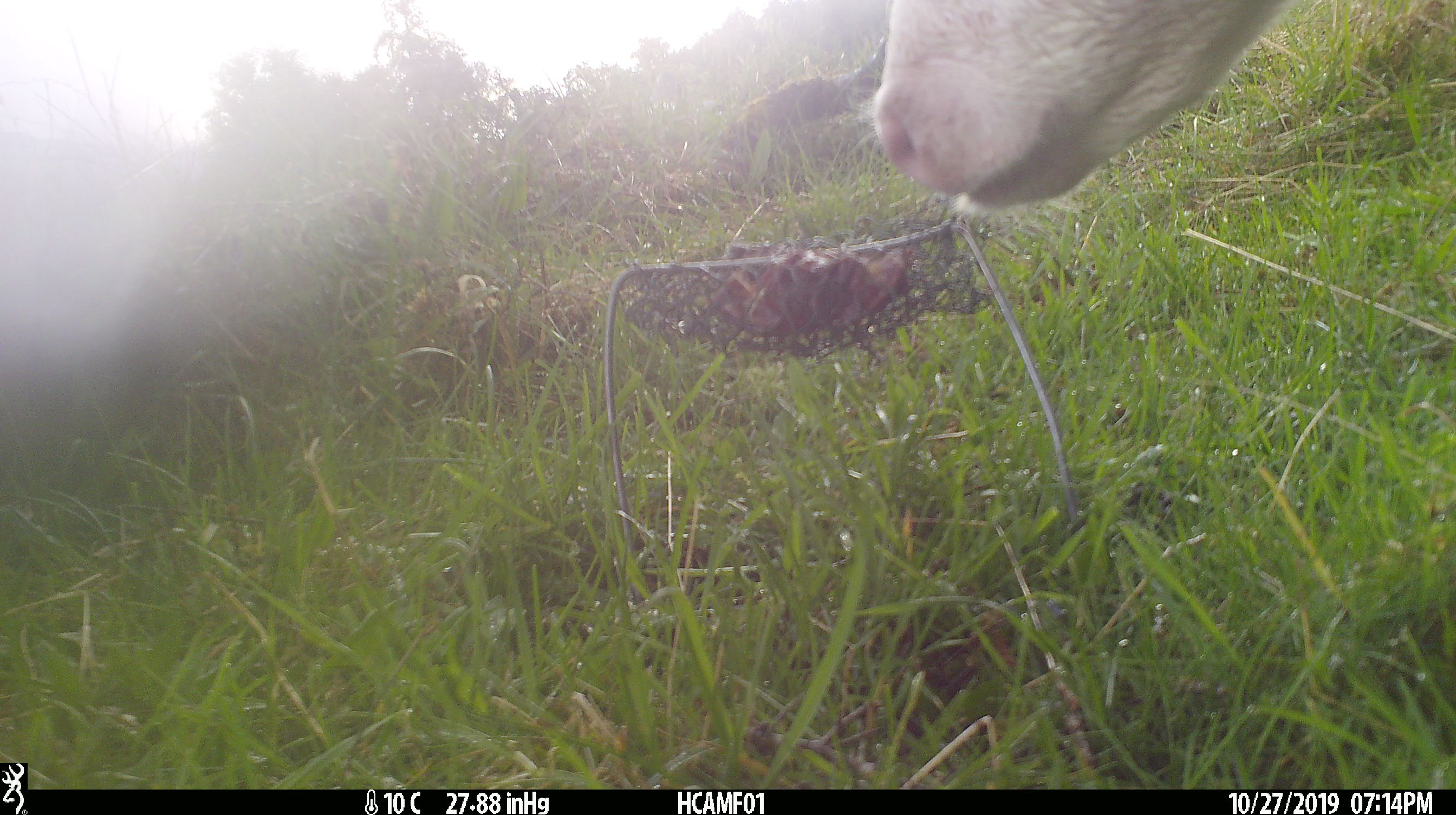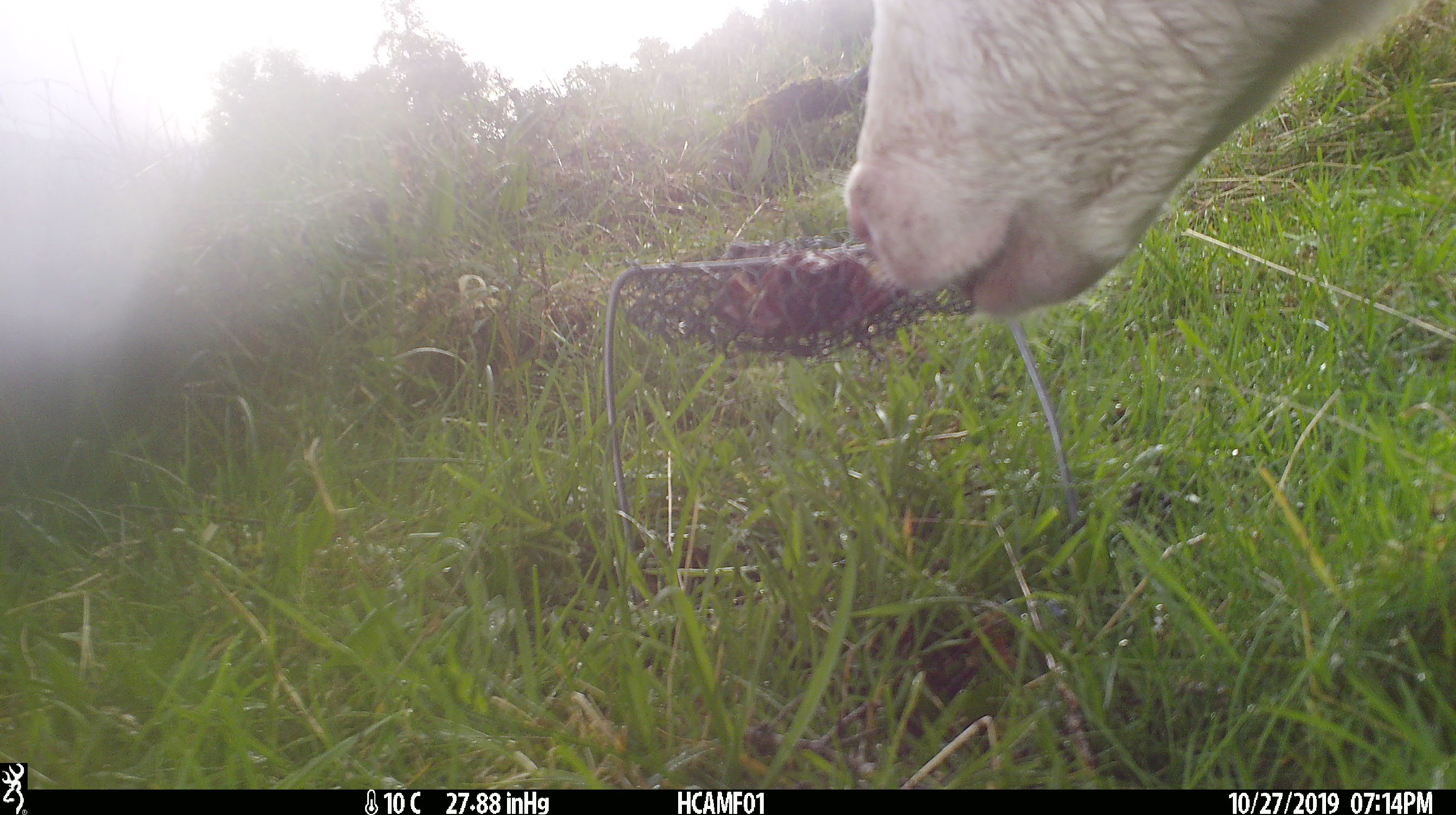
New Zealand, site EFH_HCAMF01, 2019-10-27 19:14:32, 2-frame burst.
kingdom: Animalia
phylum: Chordata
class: Mammalia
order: Artiodactyla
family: Bovidae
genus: Bos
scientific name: Bos taurus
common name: domestic cow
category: cow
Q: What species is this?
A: Cow (domestic cow) (Bos taurus).